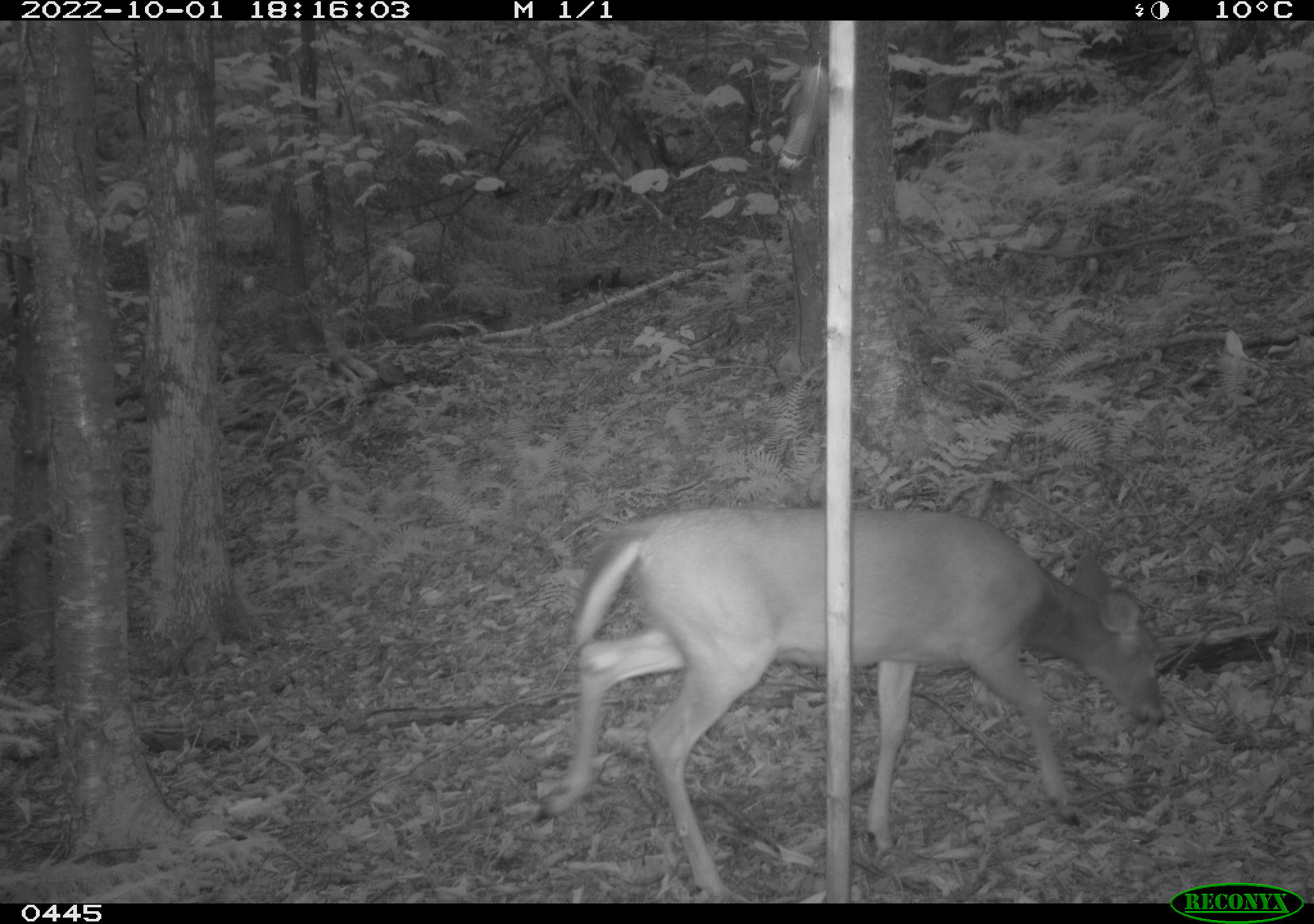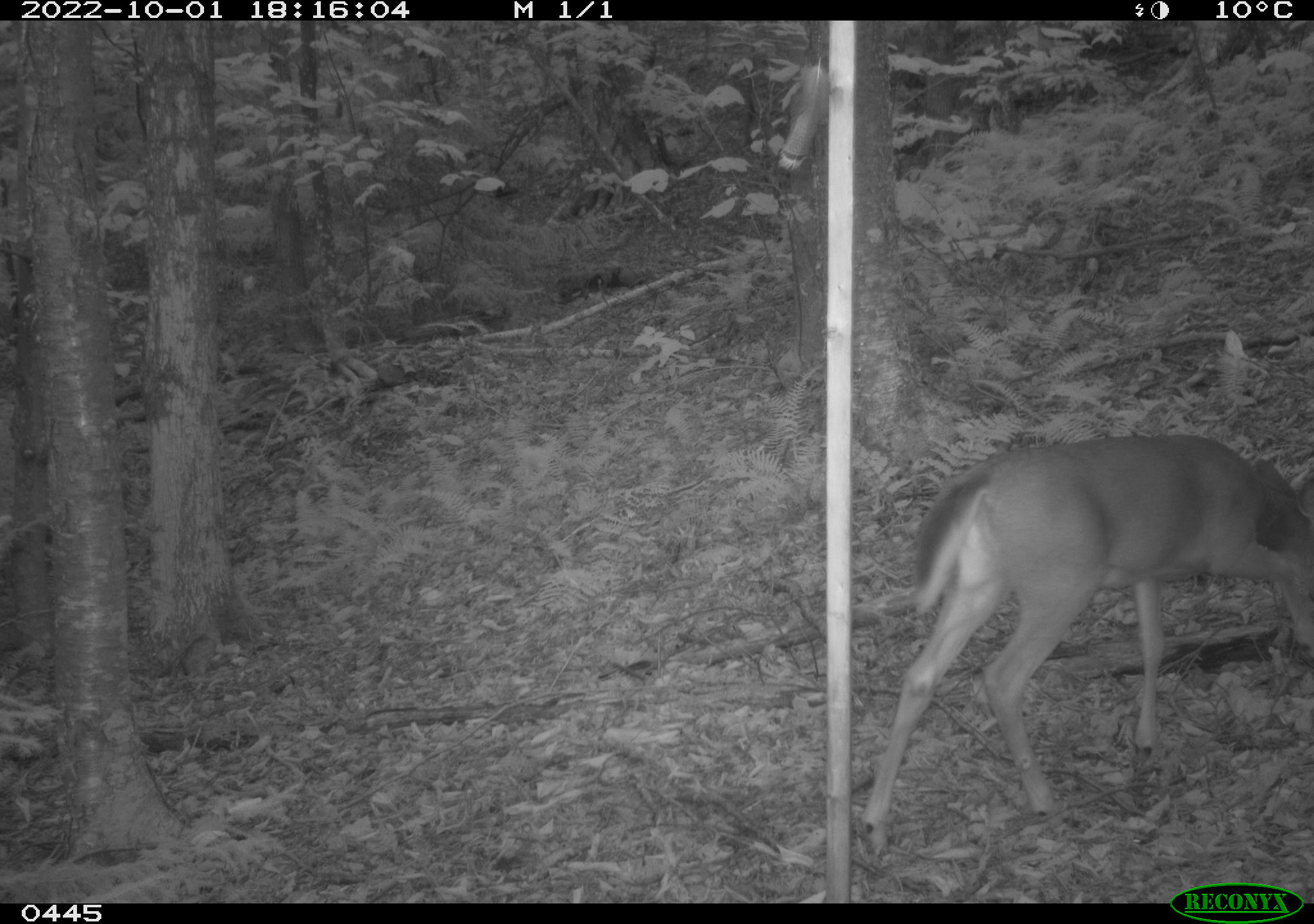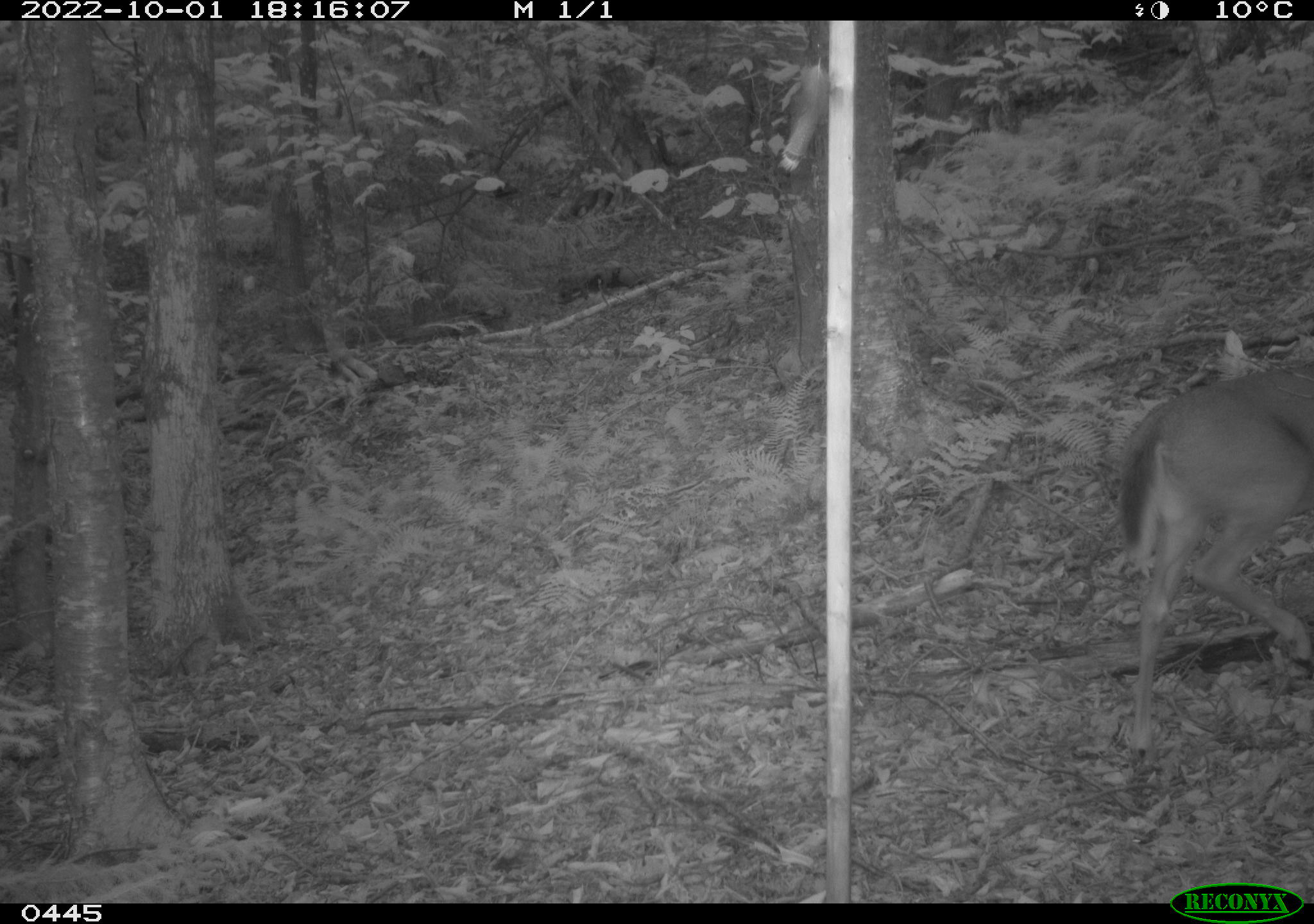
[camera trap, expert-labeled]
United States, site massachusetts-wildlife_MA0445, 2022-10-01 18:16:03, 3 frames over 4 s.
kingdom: Animalia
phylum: Chordata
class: Mammalia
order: Artiodactyla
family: Cervidae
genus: Odocoileus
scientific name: Odocoileus virginianus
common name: white-tailed deer